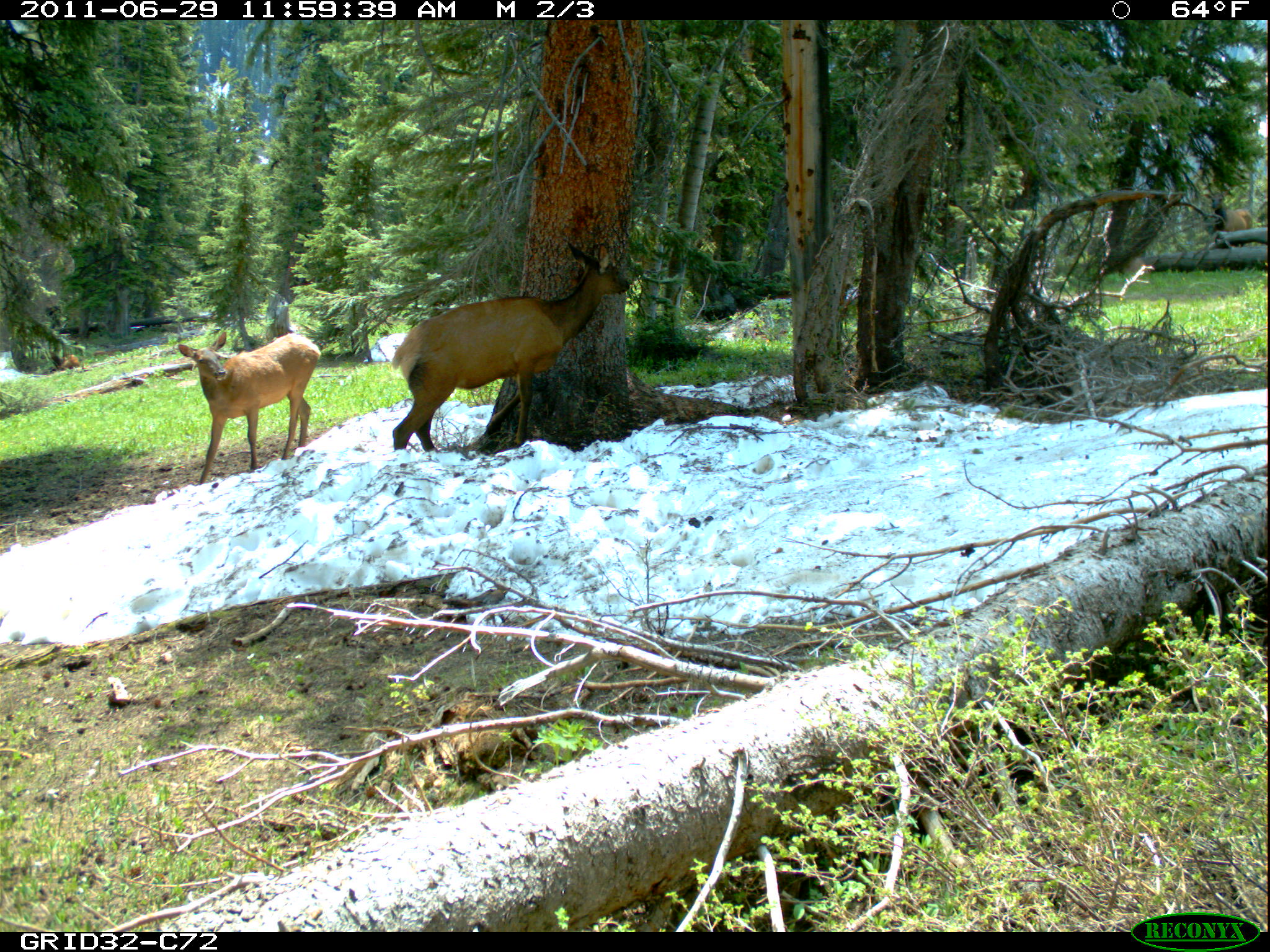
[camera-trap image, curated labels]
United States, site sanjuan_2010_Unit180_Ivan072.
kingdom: Animalia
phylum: Chordata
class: Mammalia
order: Artiodactyla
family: Cervidae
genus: Cervus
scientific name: Cervus elaphus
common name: red deer